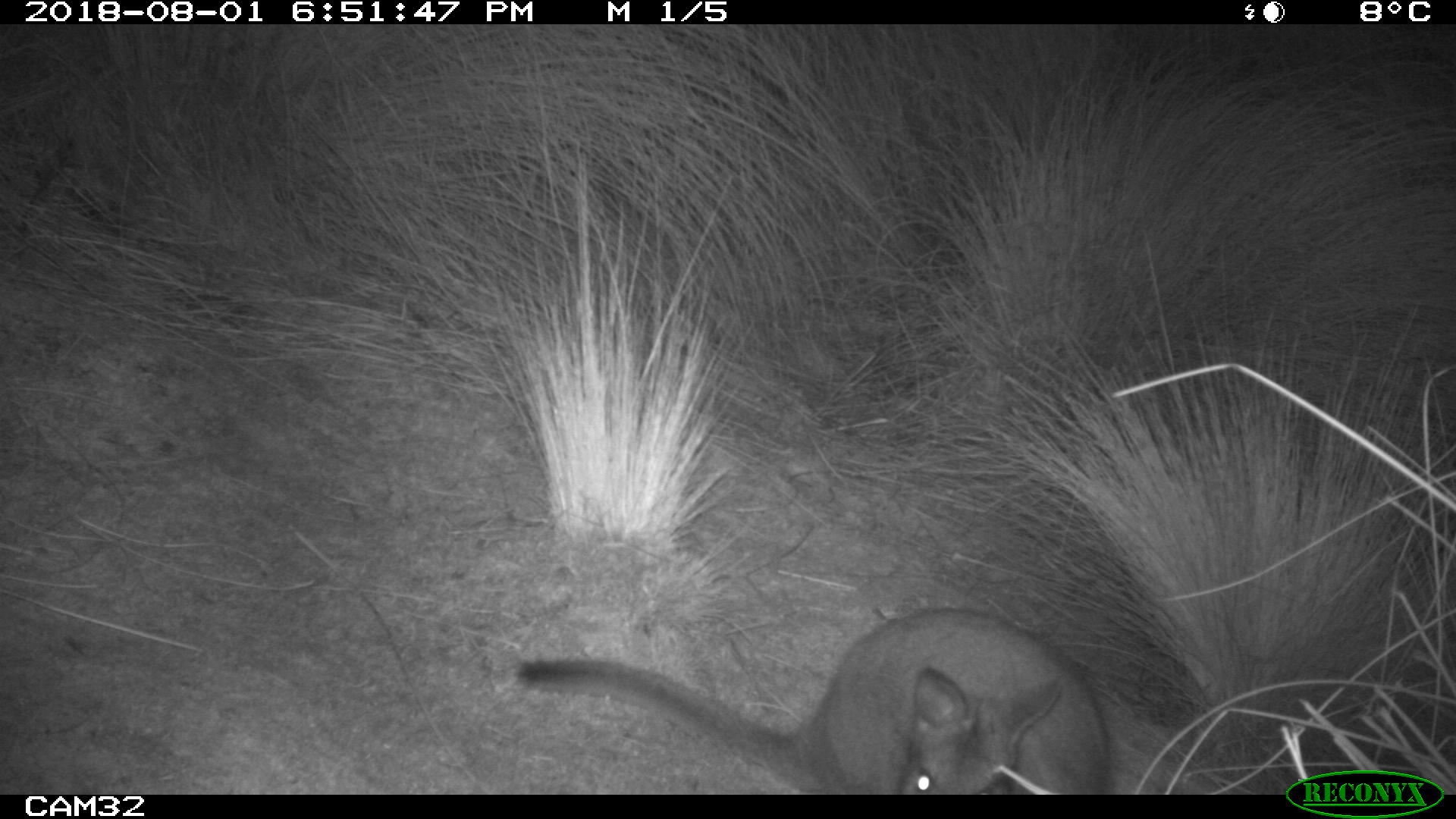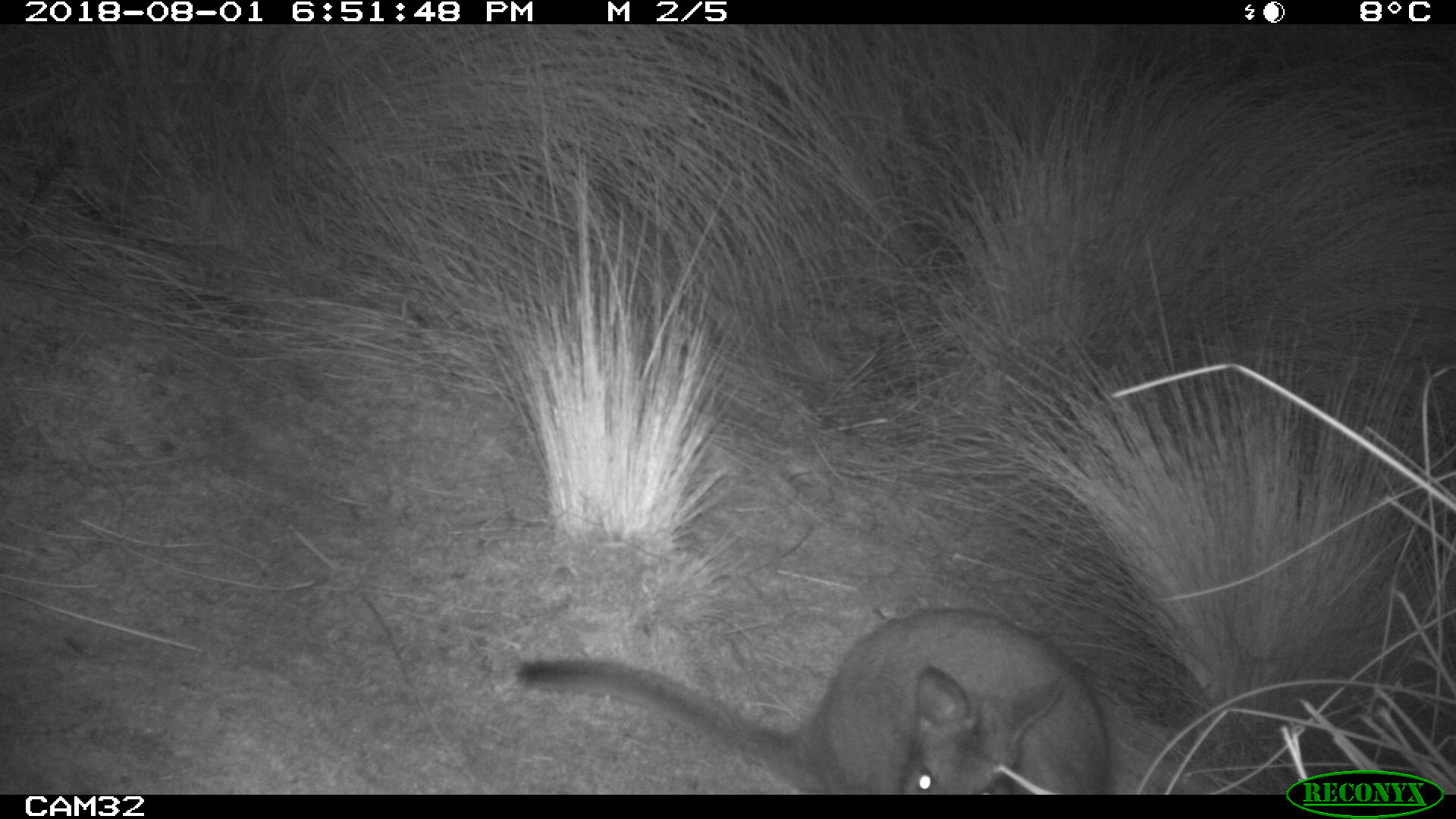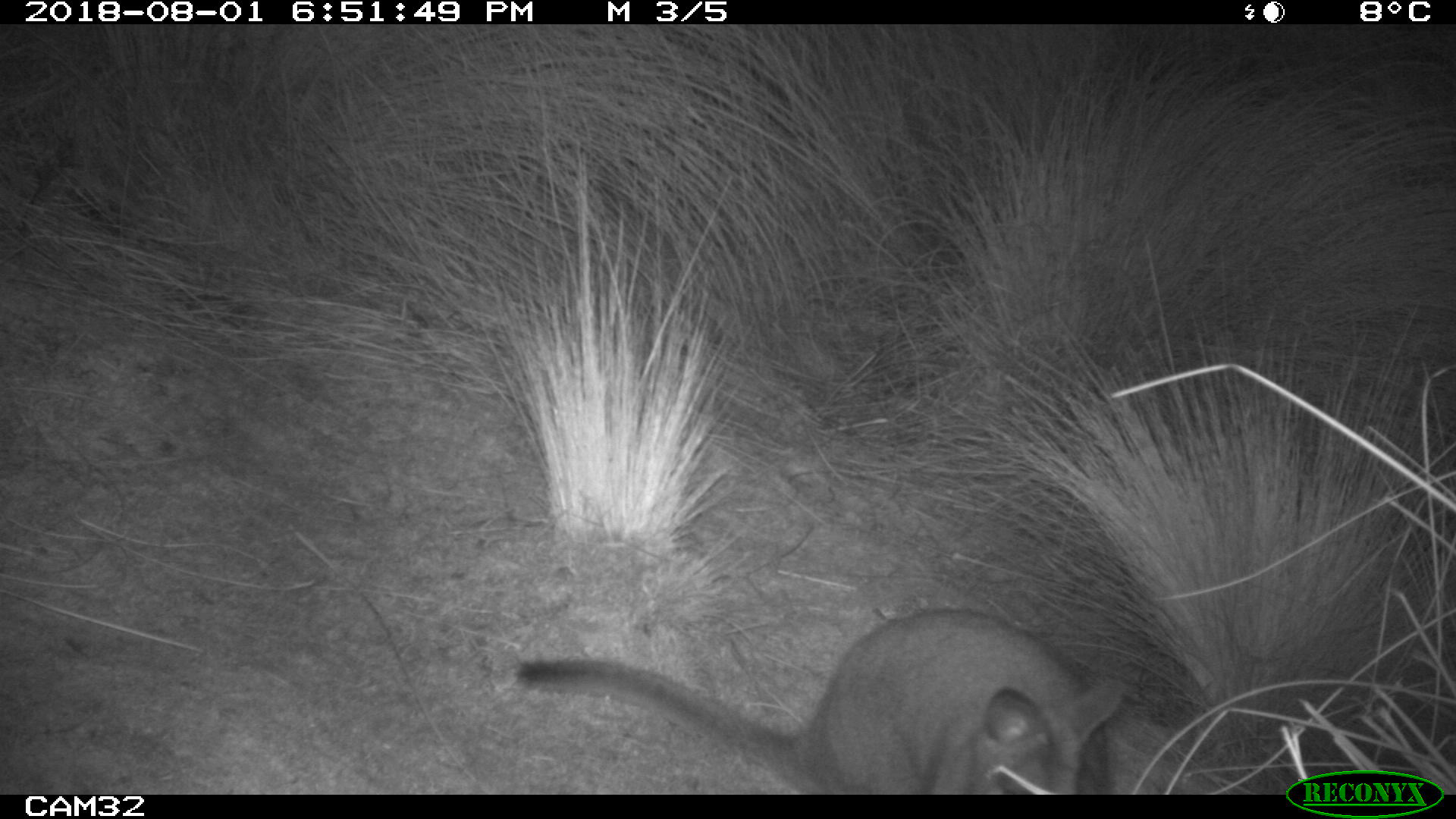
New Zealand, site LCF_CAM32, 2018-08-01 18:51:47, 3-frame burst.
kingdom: Animalia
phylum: Chordata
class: Mammalia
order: Diprotodontia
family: Macropodidae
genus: Notamacropus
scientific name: Notamacropus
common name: wallaby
Wallaby (Notamacropus).